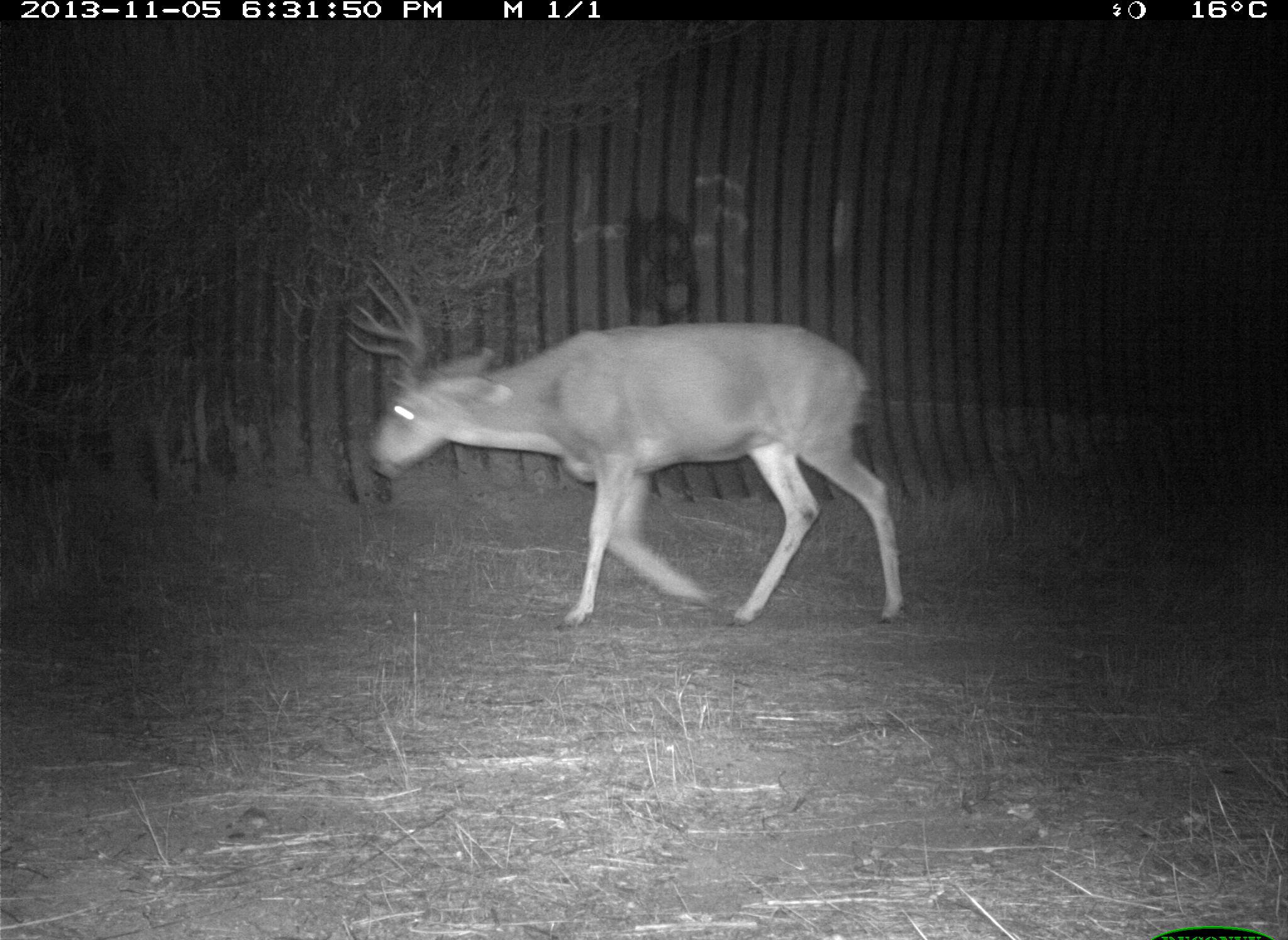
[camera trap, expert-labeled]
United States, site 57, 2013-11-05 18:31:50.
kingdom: Animalia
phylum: Chordata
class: Mammalia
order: Artiodactyla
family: Cervidae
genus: Odocoileus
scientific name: Odocoileus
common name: deer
Deer (Odocoileus).